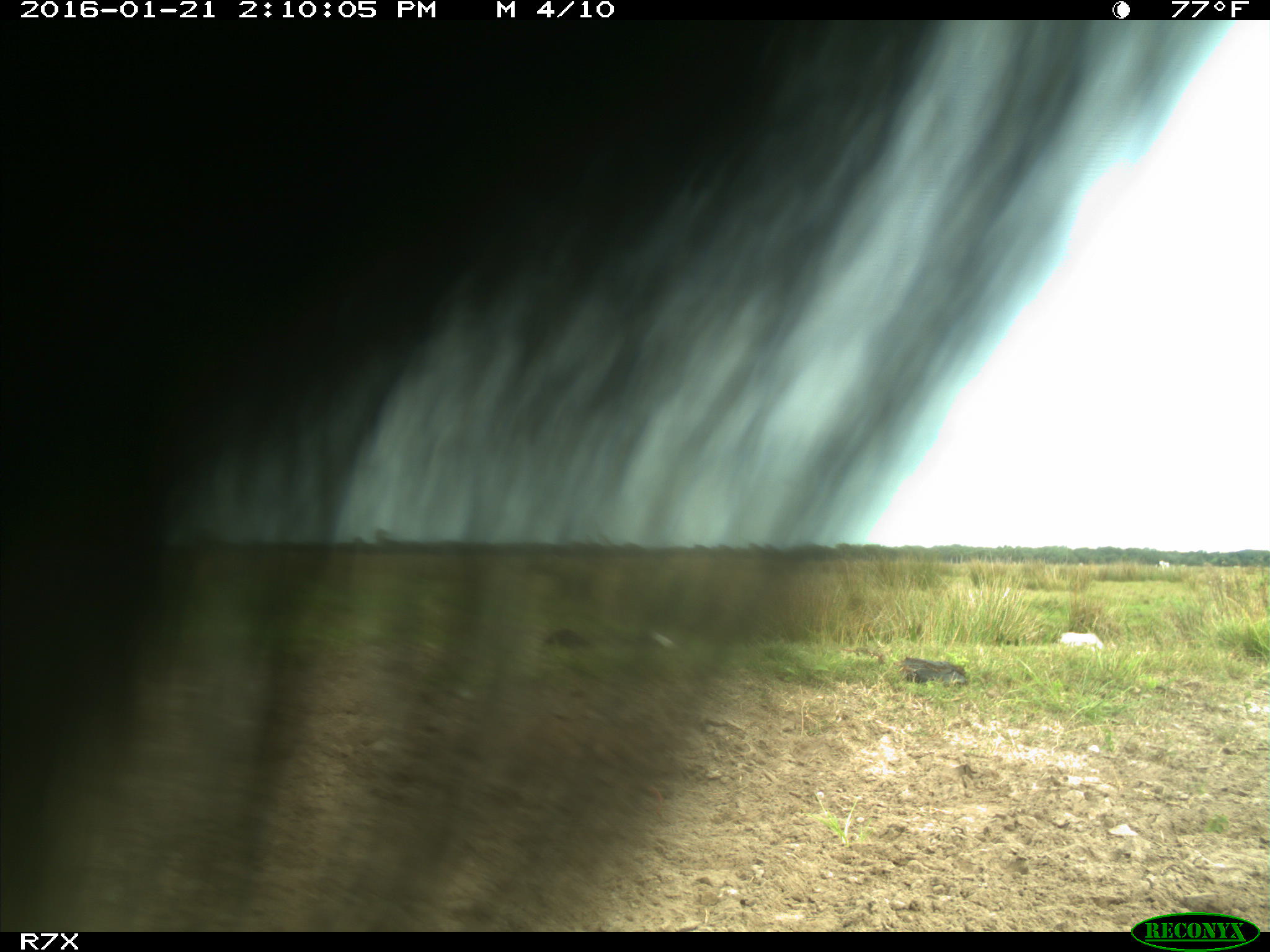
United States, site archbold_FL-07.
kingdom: Animalia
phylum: Chordata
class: Mammalia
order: Artiodactyla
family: Bovidae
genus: Bos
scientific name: Bos taurus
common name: domestic cow